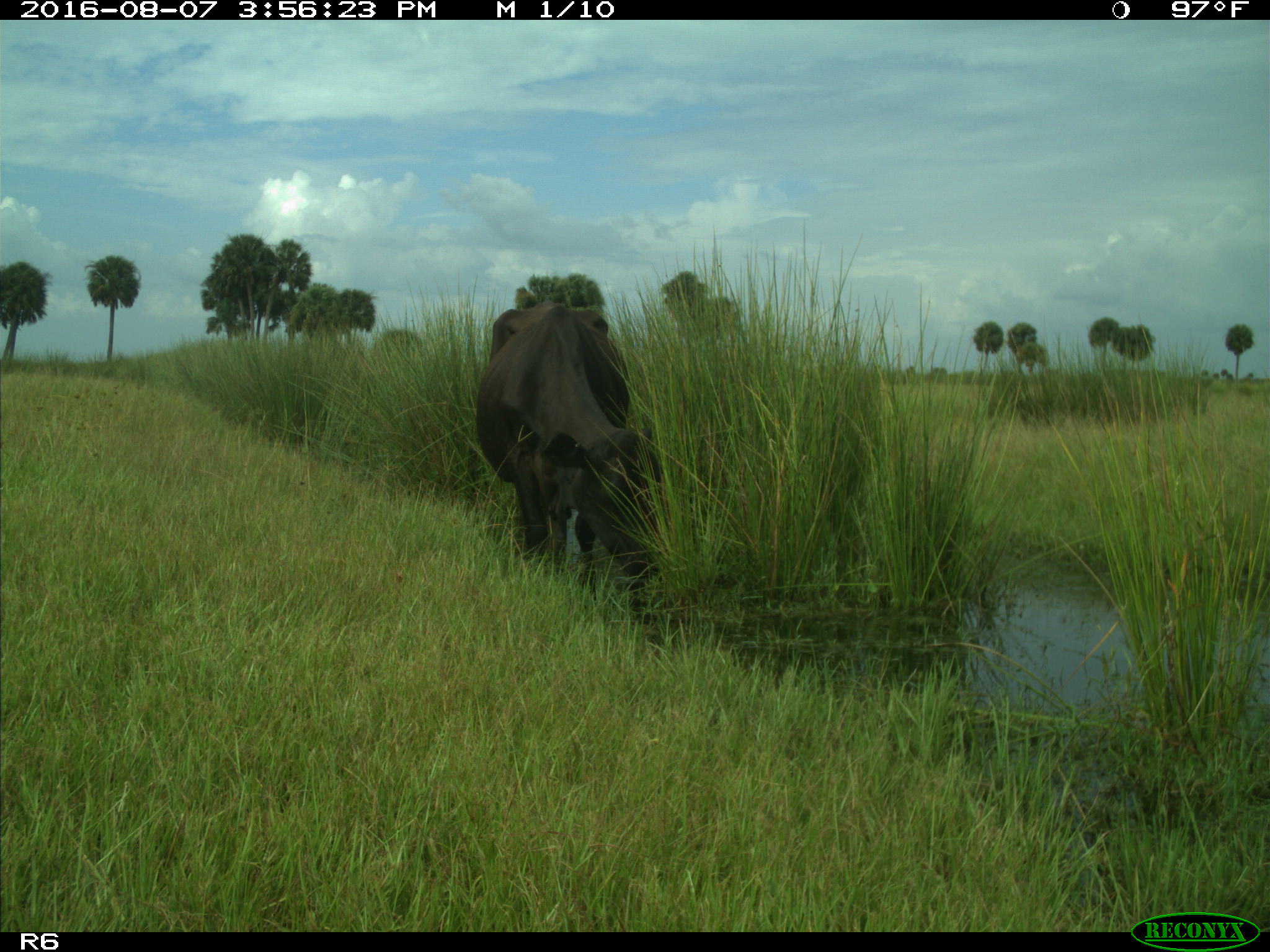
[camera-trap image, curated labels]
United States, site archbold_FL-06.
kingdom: Animalia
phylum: Chordata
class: Mammalia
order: Artiodactyla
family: Bovidae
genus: Bos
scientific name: Bos taurus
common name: domestic cow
Bos taurus (domestic cow).